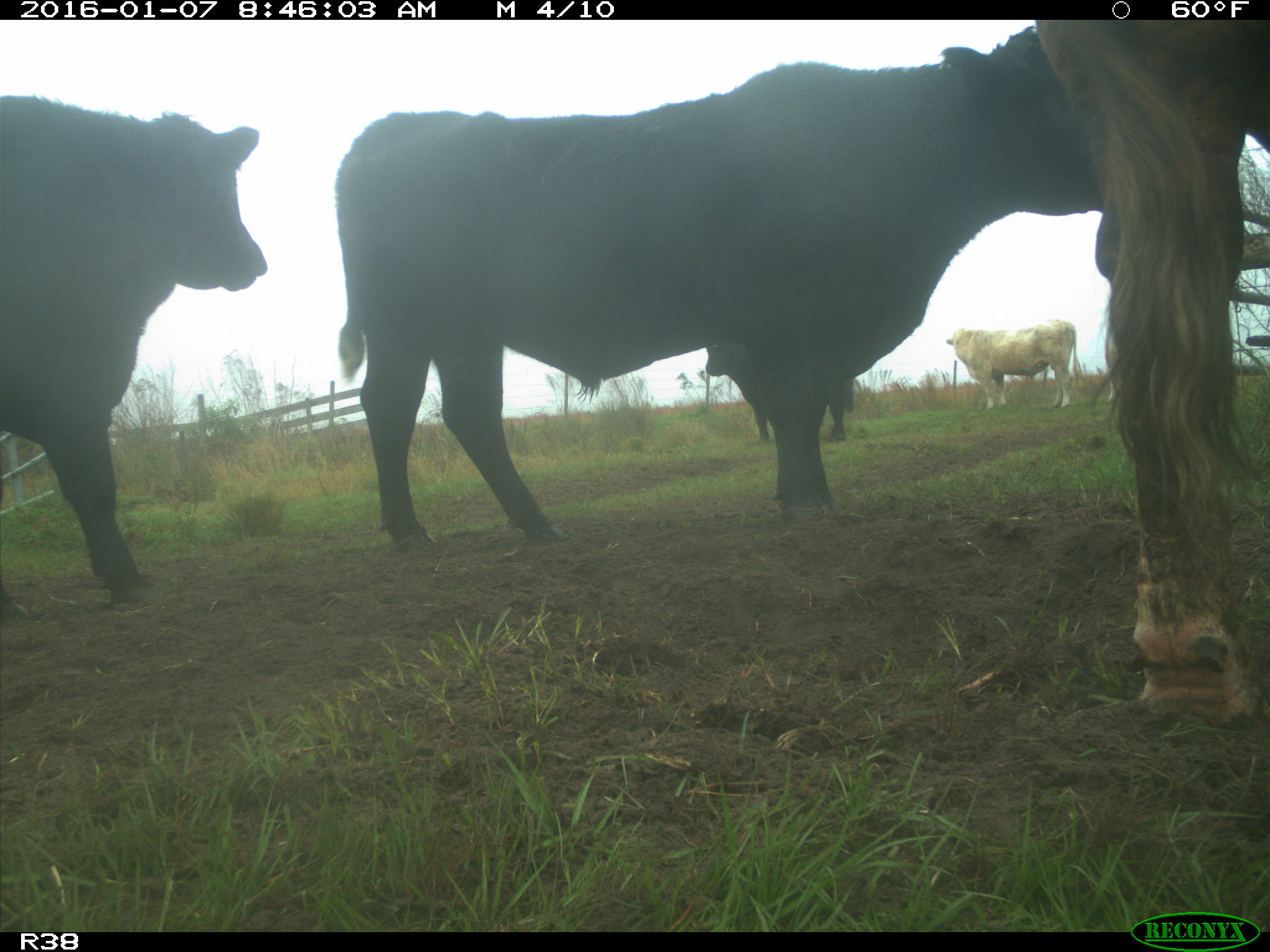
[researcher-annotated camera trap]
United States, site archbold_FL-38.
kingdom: Animalia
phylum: Chordata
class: Mammalia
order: Artiodactyla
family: Bovidae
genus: Bos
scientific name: Bos taurus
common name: domestic cow